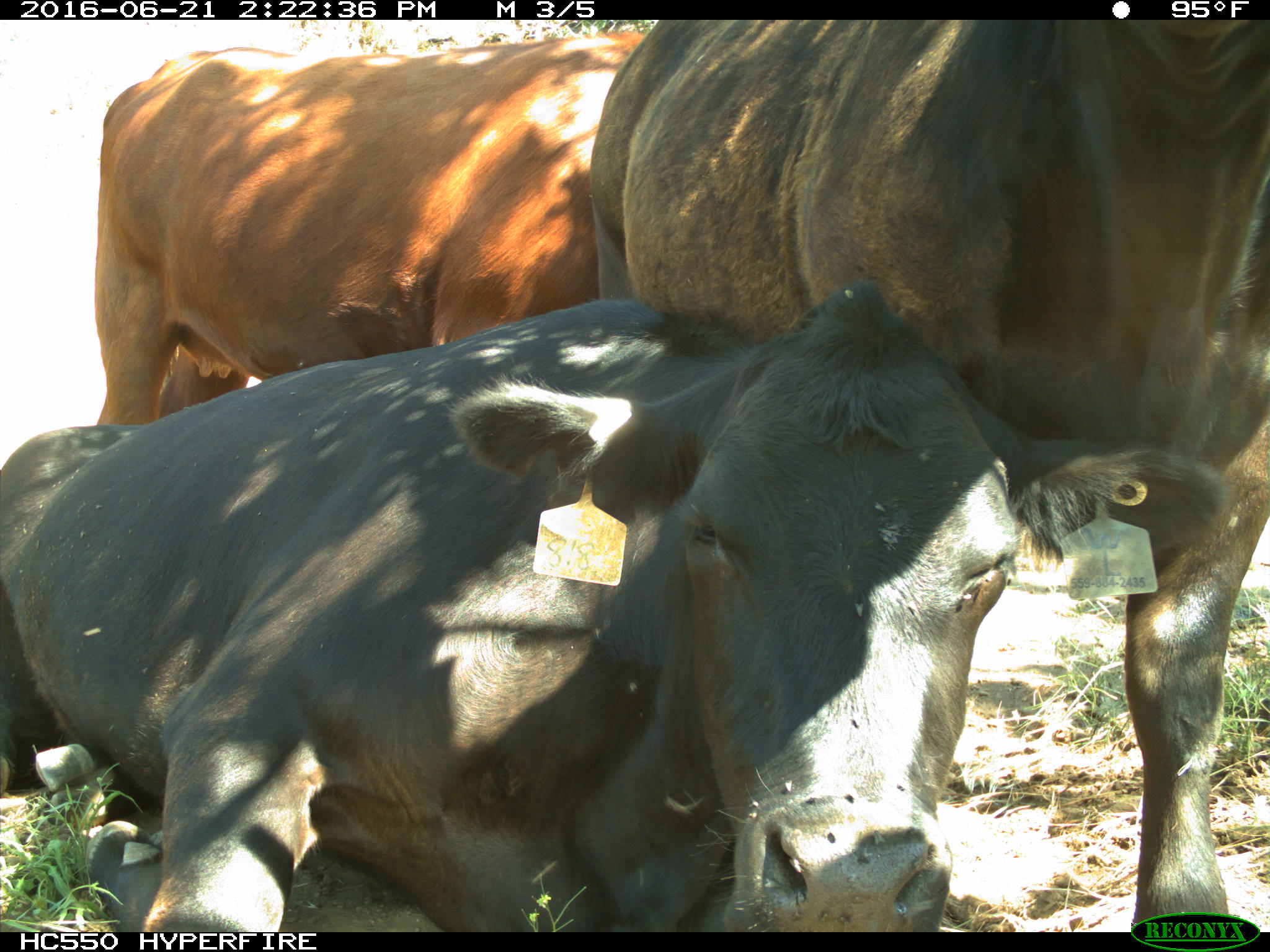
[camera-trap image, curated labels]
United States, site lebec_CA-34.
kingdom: Animalia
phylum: Chordata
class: Mammalia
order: Artiodactyla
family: Bovidae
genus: Bos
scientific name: Bos taurus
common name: domestic cow